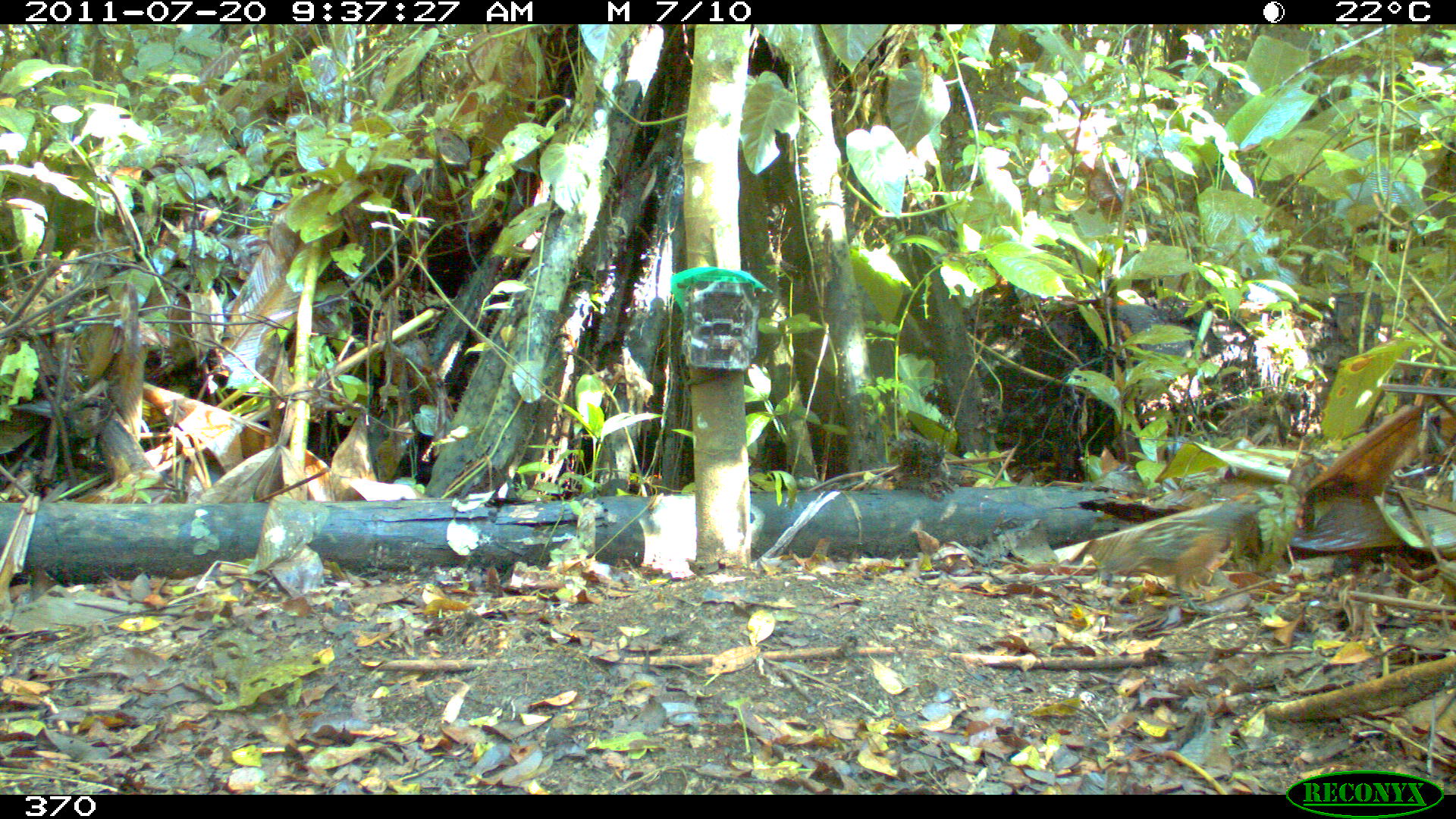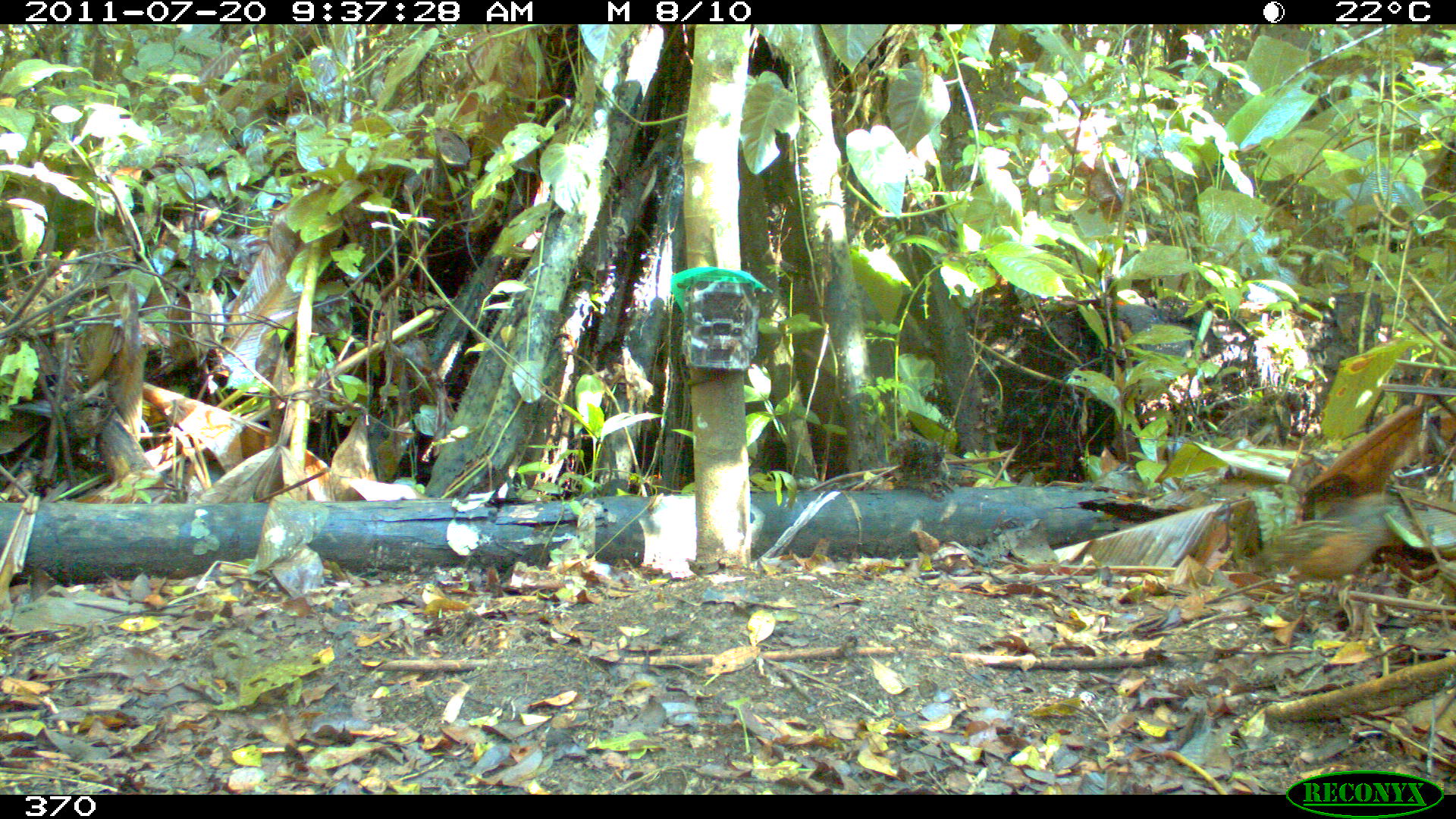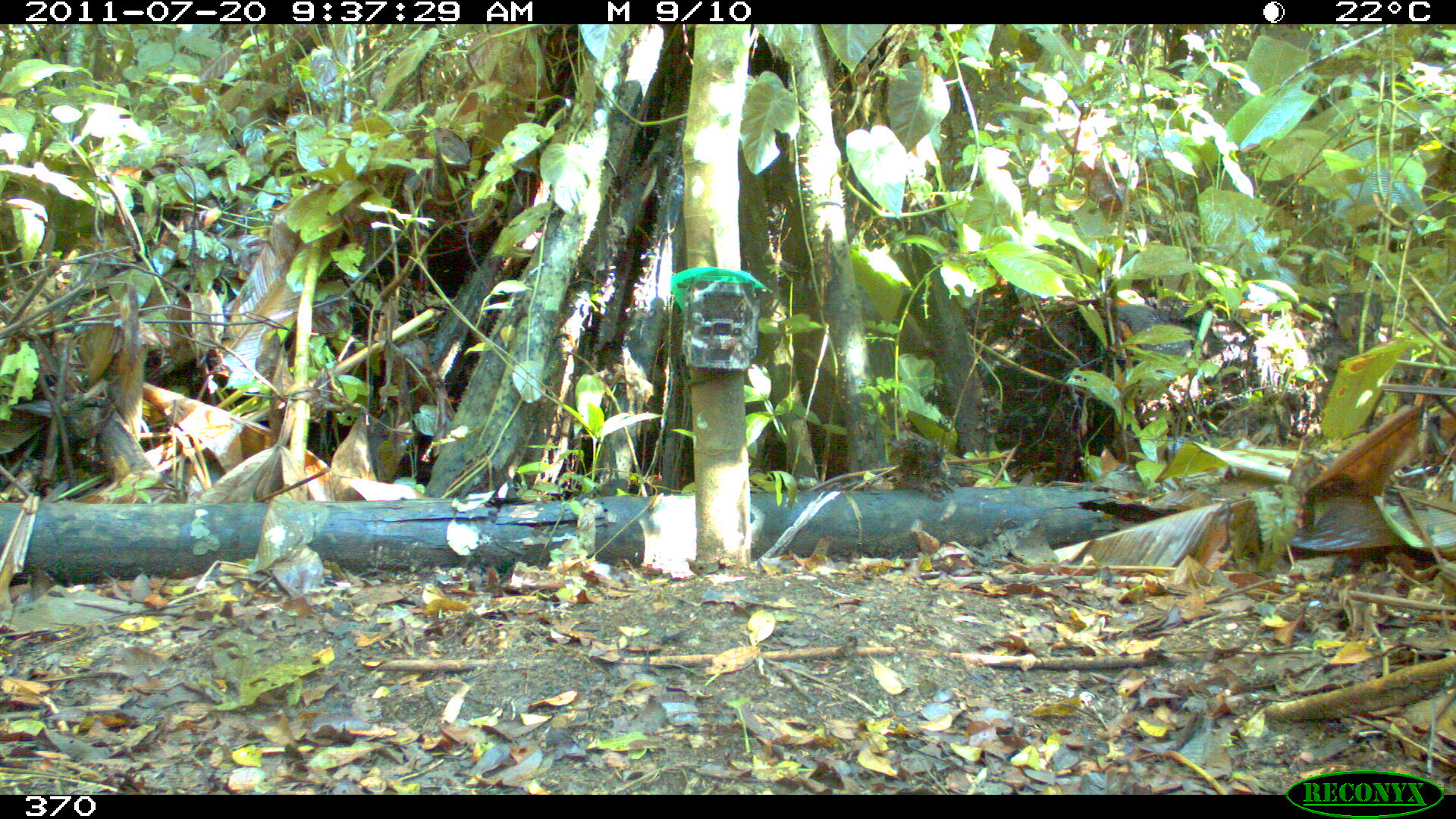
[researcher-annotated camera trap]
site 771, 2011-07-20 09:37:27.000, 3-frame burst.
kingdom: Animalia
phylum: Chordata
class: Aves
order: Galliformes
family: Odontophoridae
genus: Odontophorus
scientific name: Odontophorus gujanensis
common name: marbled wood-quail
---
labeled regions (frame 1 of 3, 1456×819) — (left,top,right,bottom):
odontophorus gujanensis: (1088,496,1276,625)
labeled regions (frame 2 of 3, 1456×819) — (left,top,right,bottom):
odontophorus gujanensis: (1245,498,1412,633)